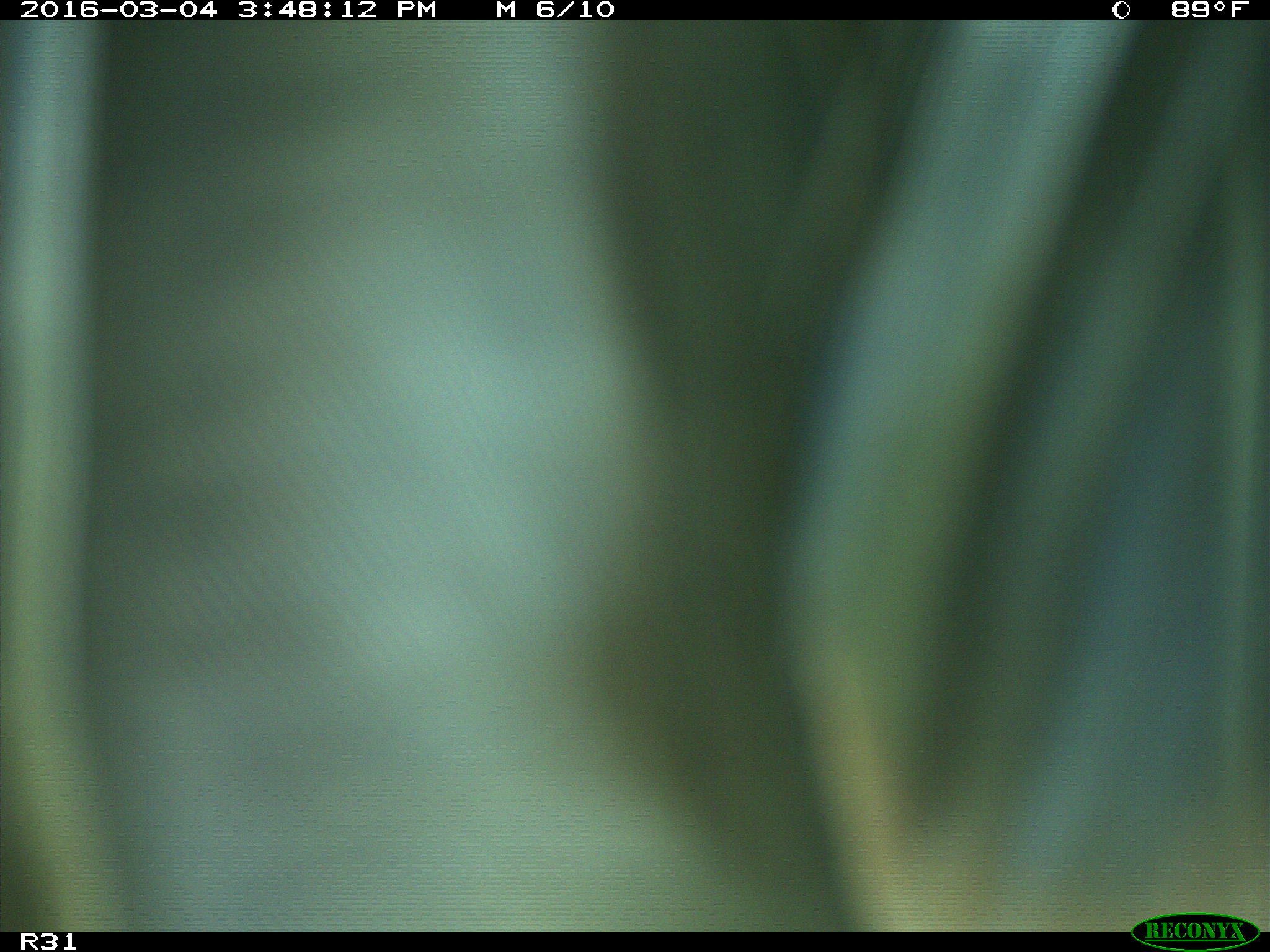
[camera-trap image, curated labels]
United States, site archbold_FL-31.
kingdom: Animalia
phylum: Chordata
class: Aves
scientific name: Aves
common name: birds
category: unidentified bird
Unidentified bird (birds) (Aves).